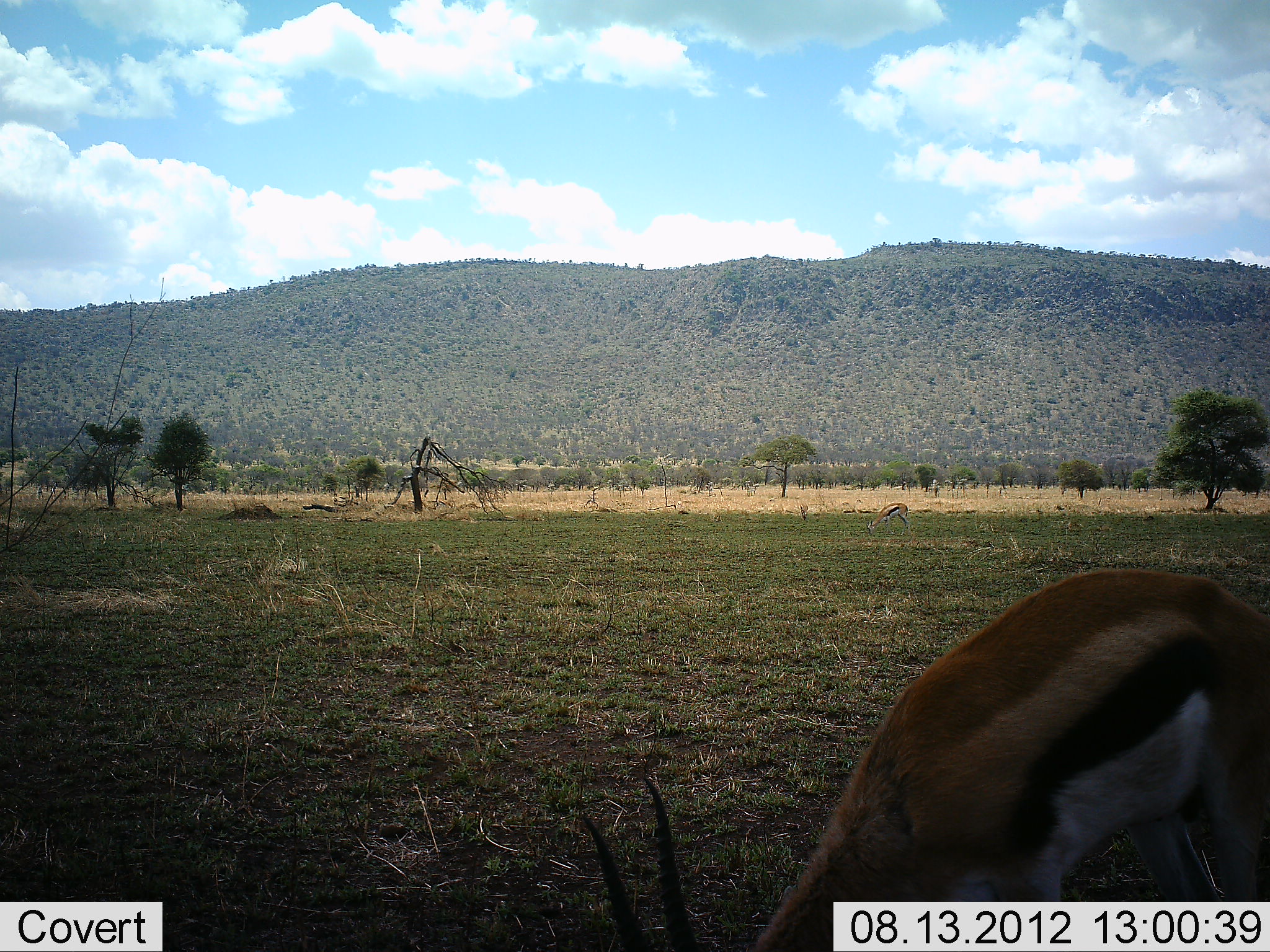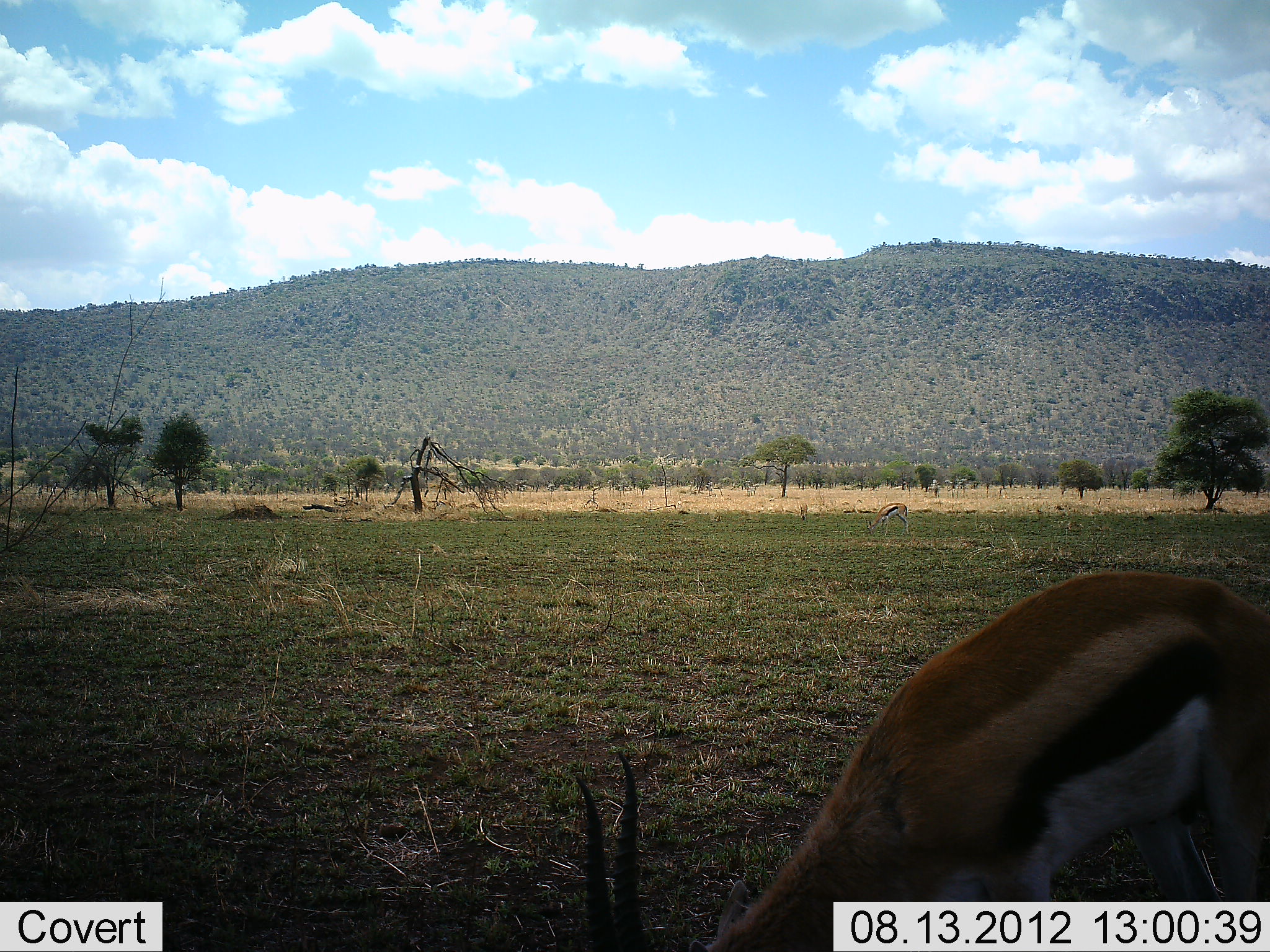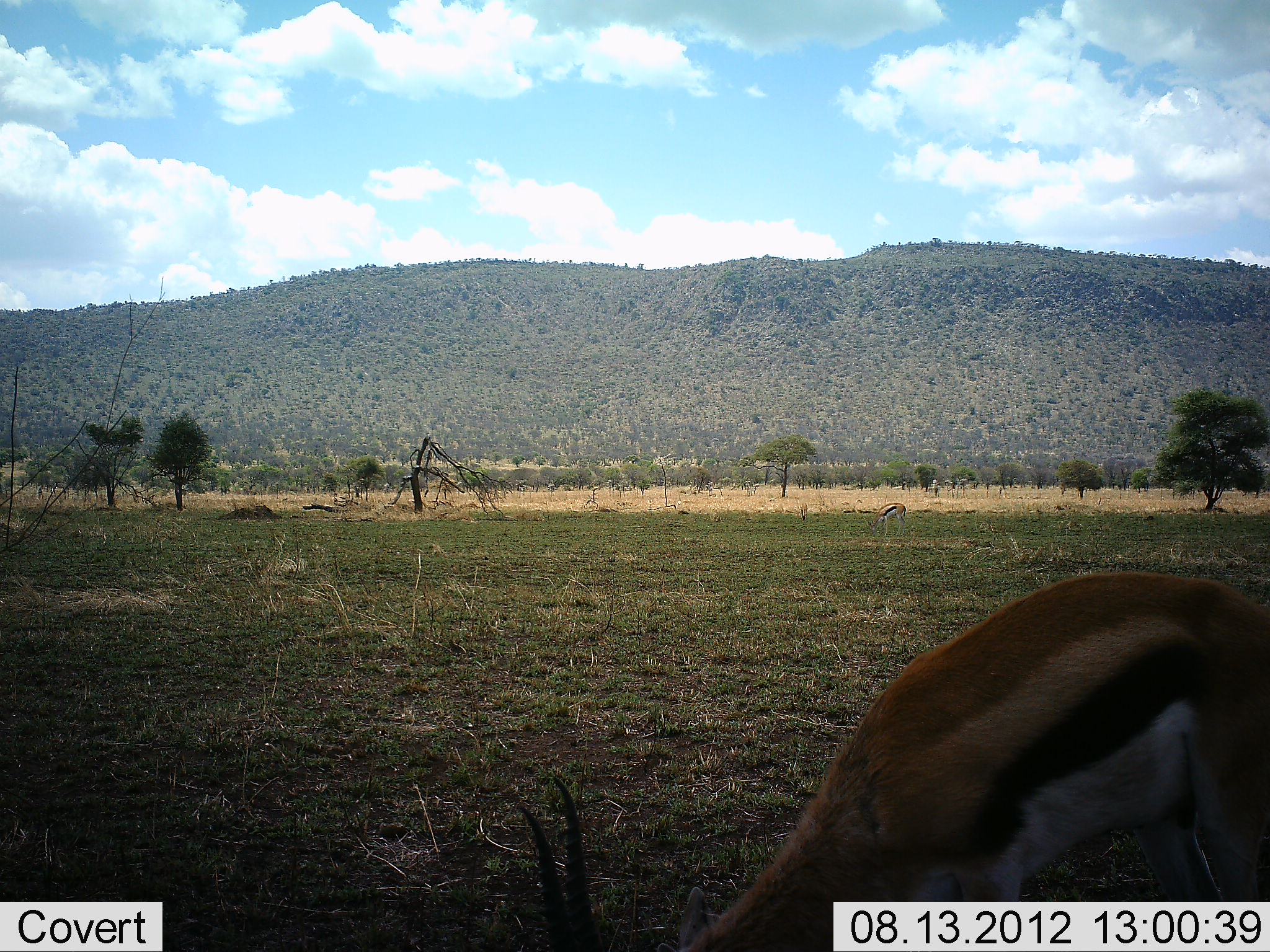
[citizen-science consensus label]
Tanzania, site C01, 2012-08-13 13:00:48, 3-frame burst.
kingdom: Animalia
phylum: Chordata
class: Mammalia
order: Artiodactyla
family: Bovidae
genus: Eudorcas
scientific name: Eudorcas thomsonii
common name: thomson's gazelle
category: gazellethomsons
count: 1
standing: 0%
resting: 0%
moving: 0%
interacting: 0%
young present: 0%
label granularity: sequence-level